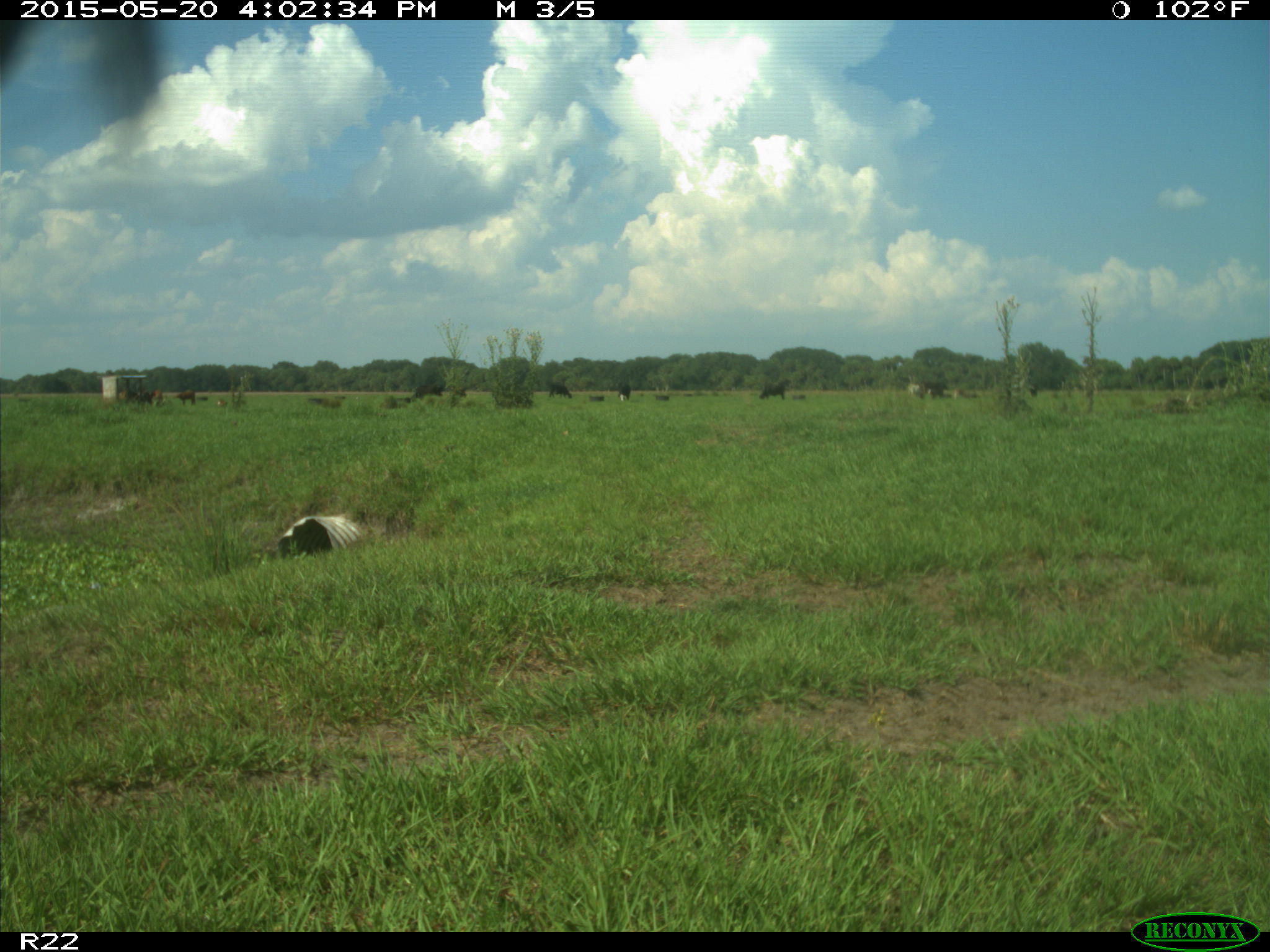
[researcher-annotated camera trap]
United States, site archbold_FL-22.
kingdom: Animalia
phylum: Chordata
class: Mammalia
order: Artiodactyla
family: Bovidae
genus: Bos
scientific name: Bos taurus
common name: domestic cow